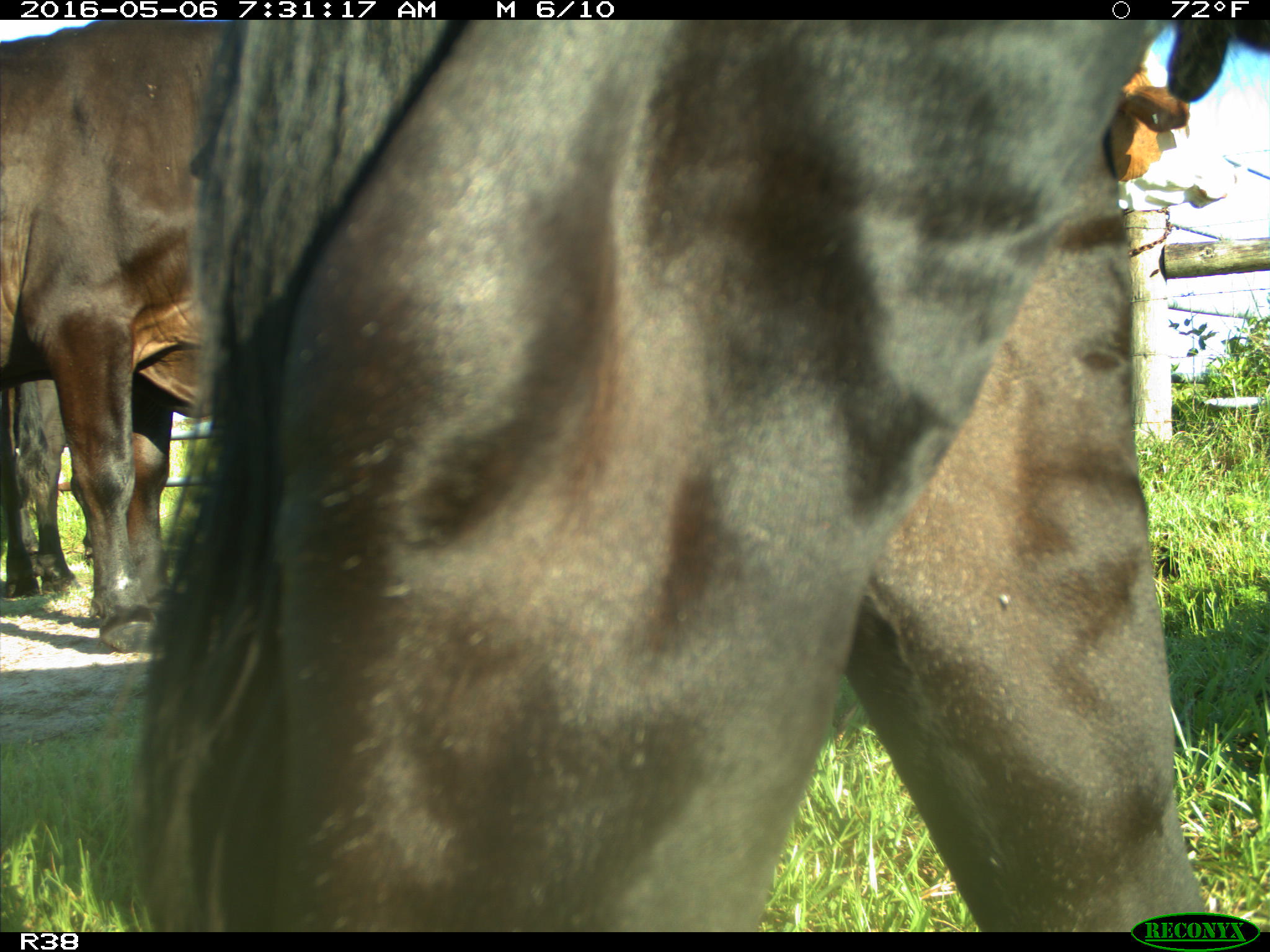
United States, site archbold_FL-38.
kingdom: Animalia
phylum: Chordata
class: Mammalia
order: Artiodactyla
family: Bovidae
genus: Bos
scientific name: Bos taurus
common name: domestic cow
Bos taurus (domestic cow).